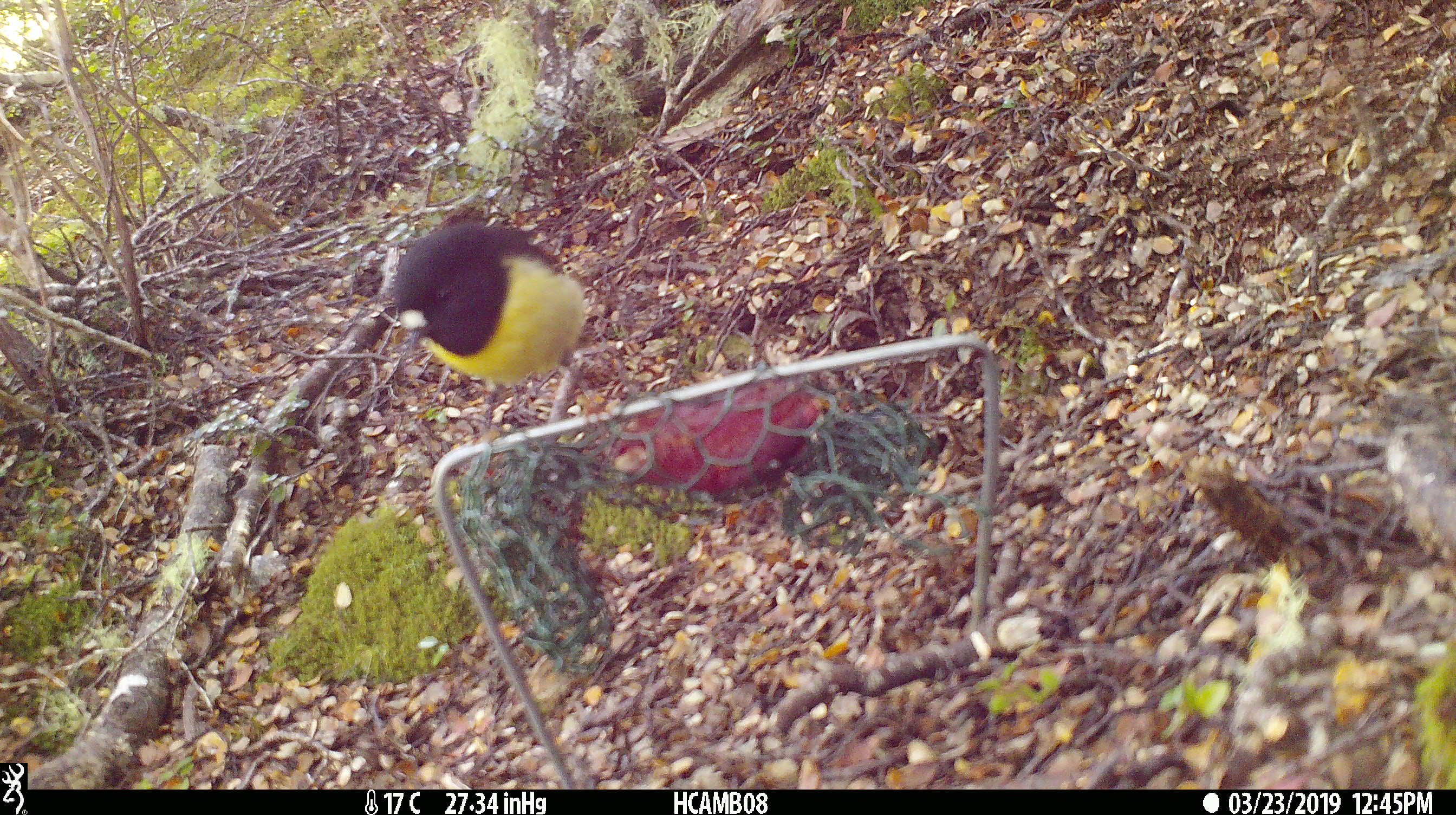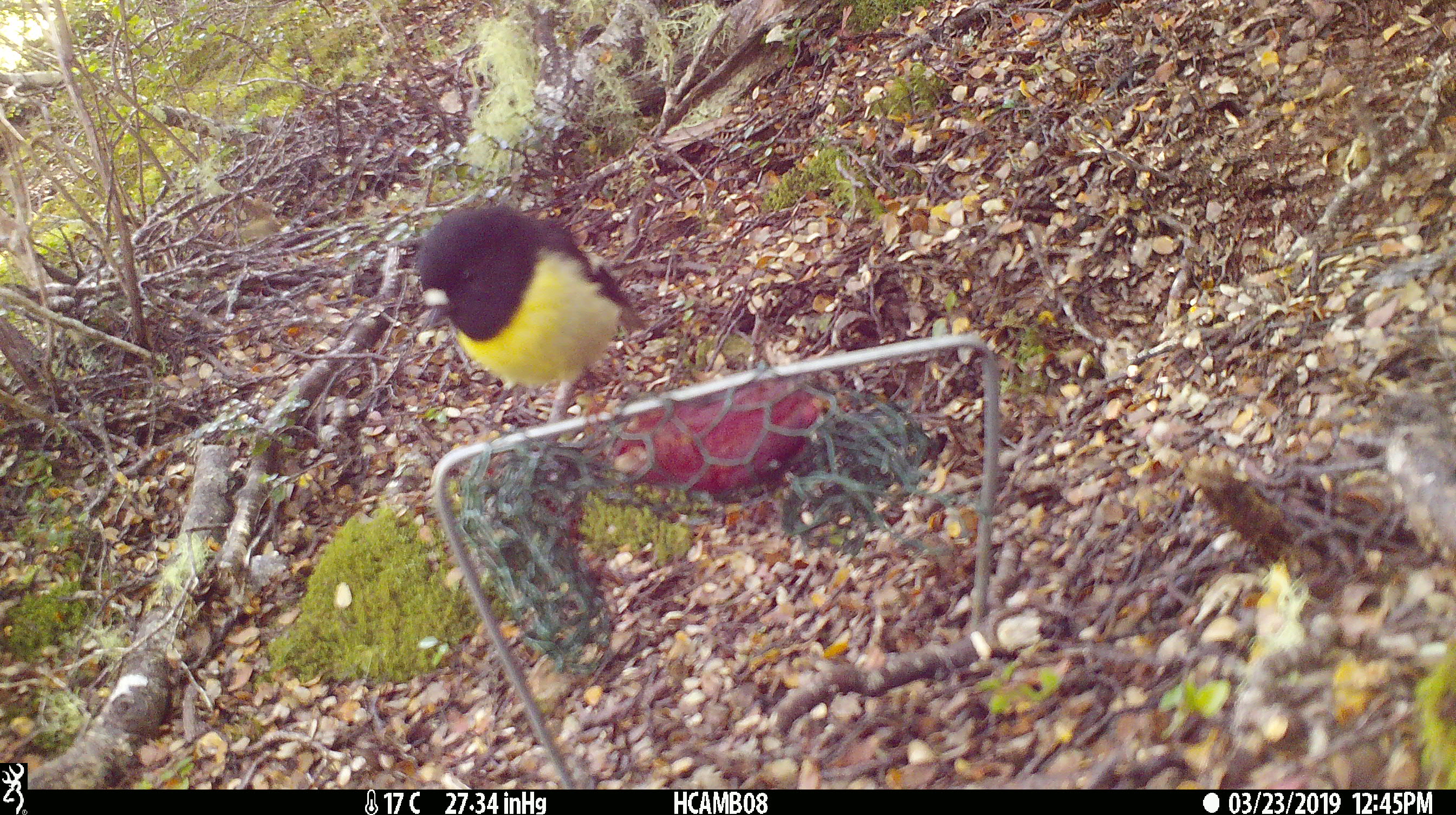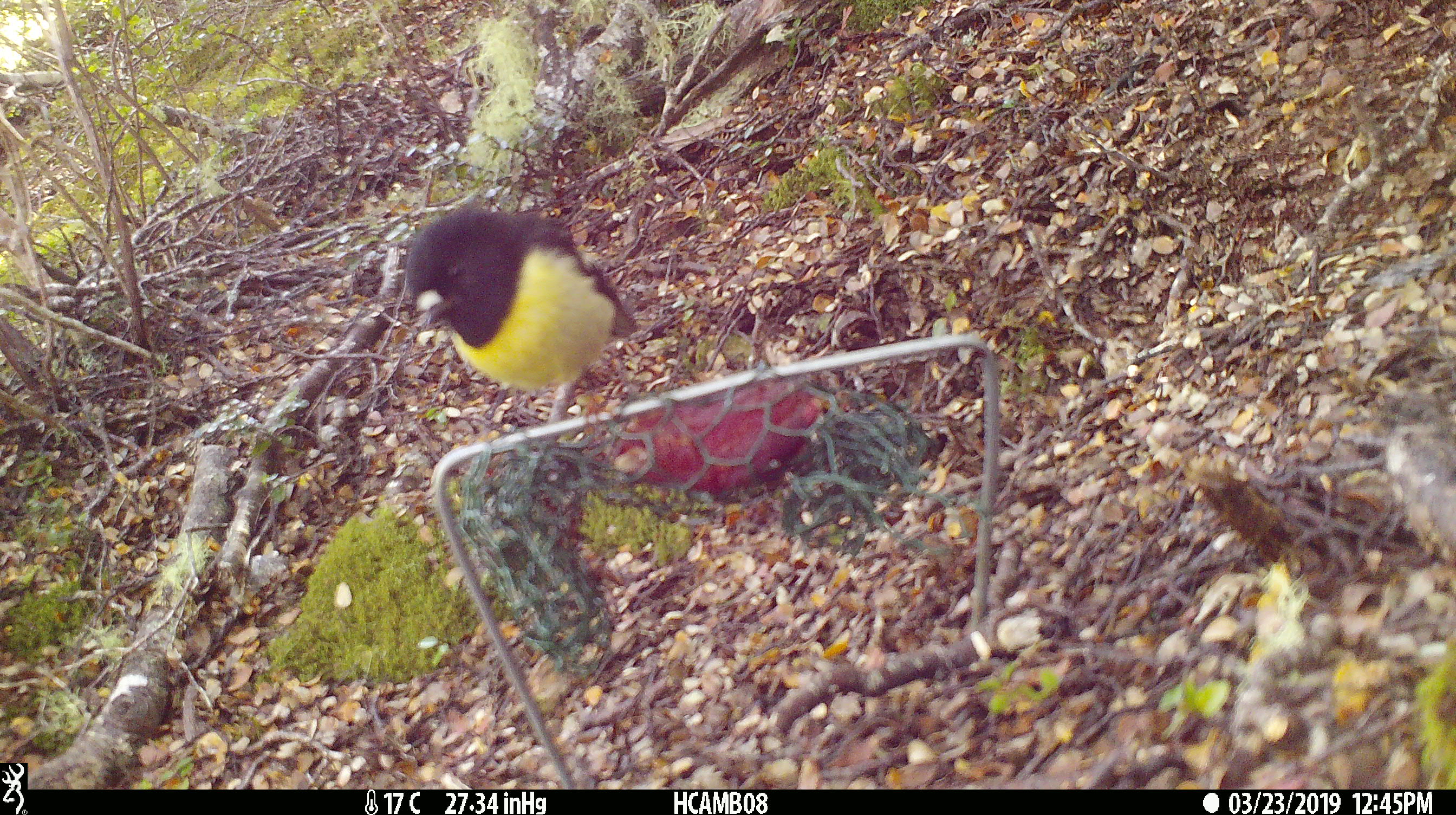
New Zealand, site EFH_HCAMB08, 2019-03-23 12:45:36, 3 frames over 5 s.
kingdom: Animalia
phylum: Chordata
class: Aves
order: Passeriformes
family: Petroicidae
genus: Petroica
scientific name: Petroica macrocephala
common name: tomtit